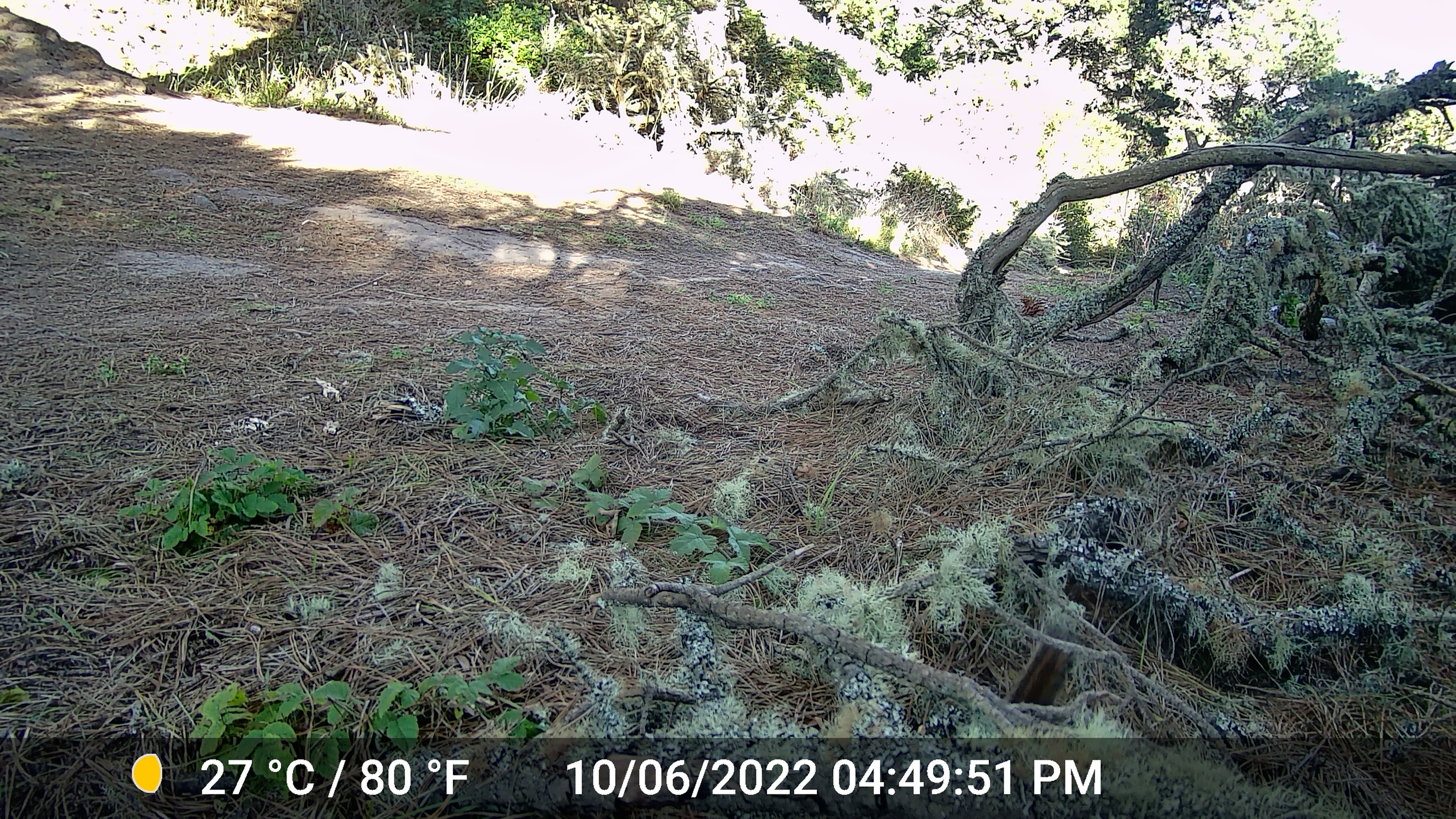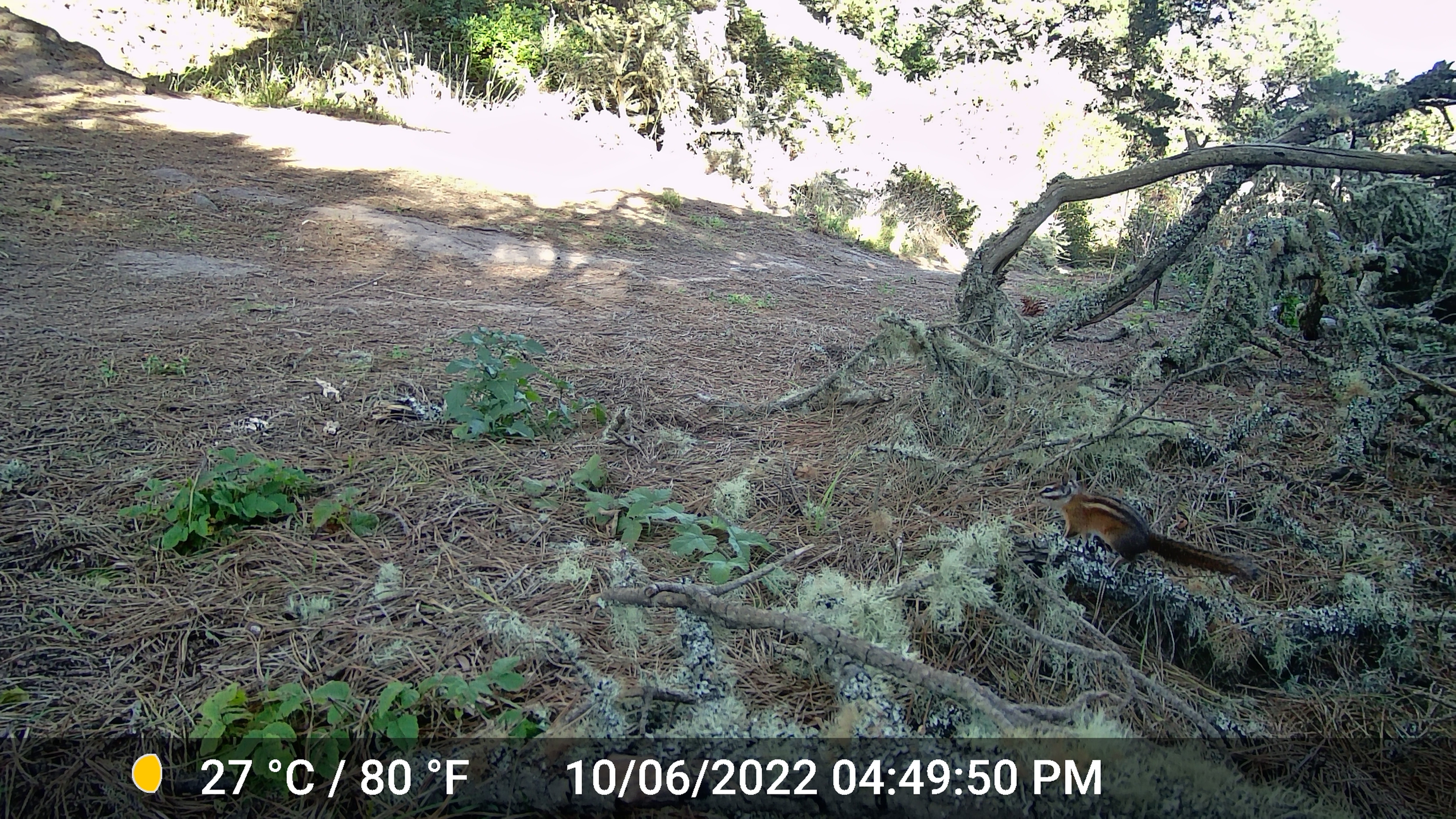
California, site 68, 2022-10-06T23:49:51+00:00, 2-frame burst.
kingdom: Animalia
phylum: Chordata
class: Mammalia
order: Rodentia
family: Sciuridae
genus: Neotamias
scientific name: Neotamias merriami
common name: merriam's chipmunk